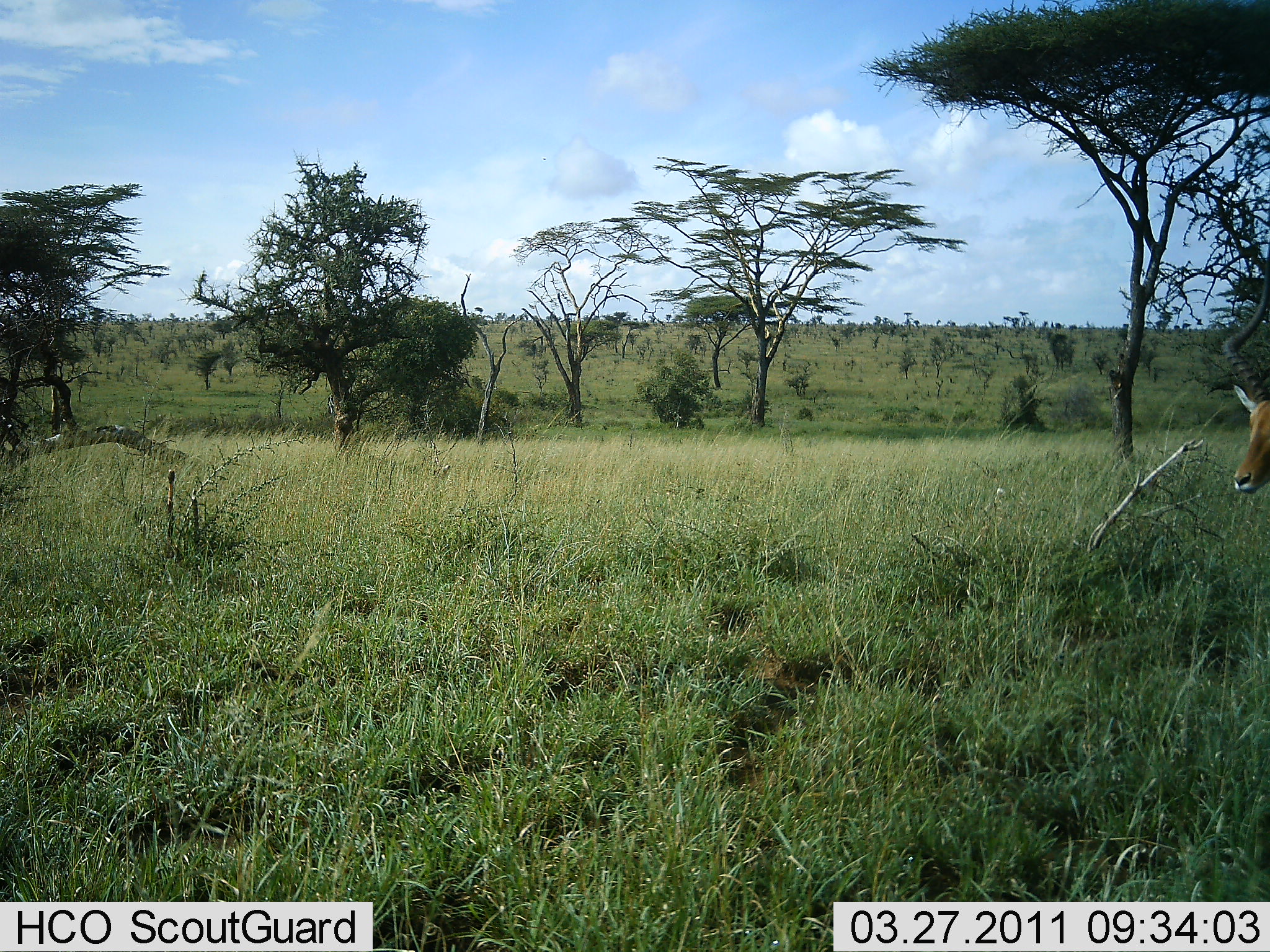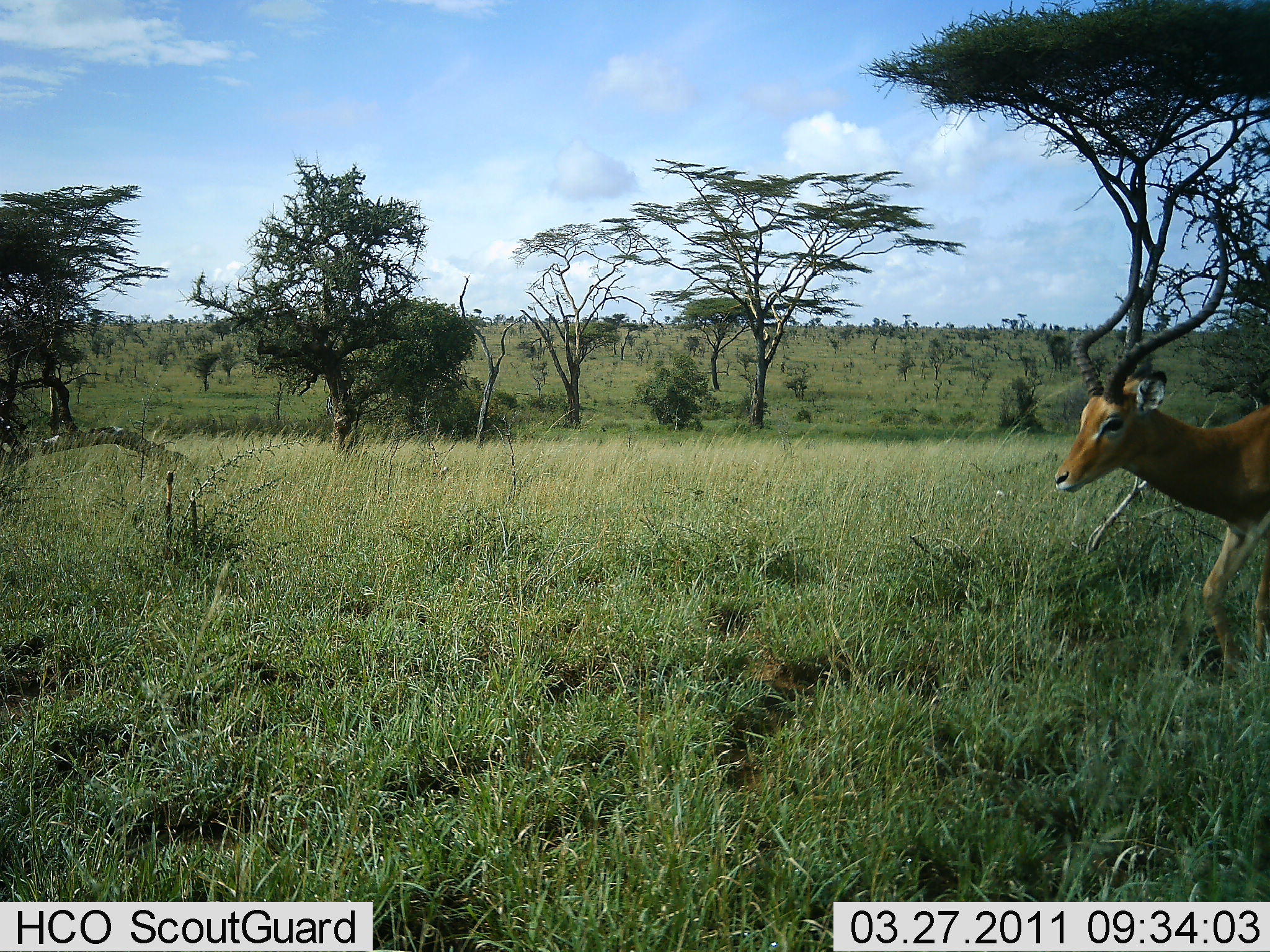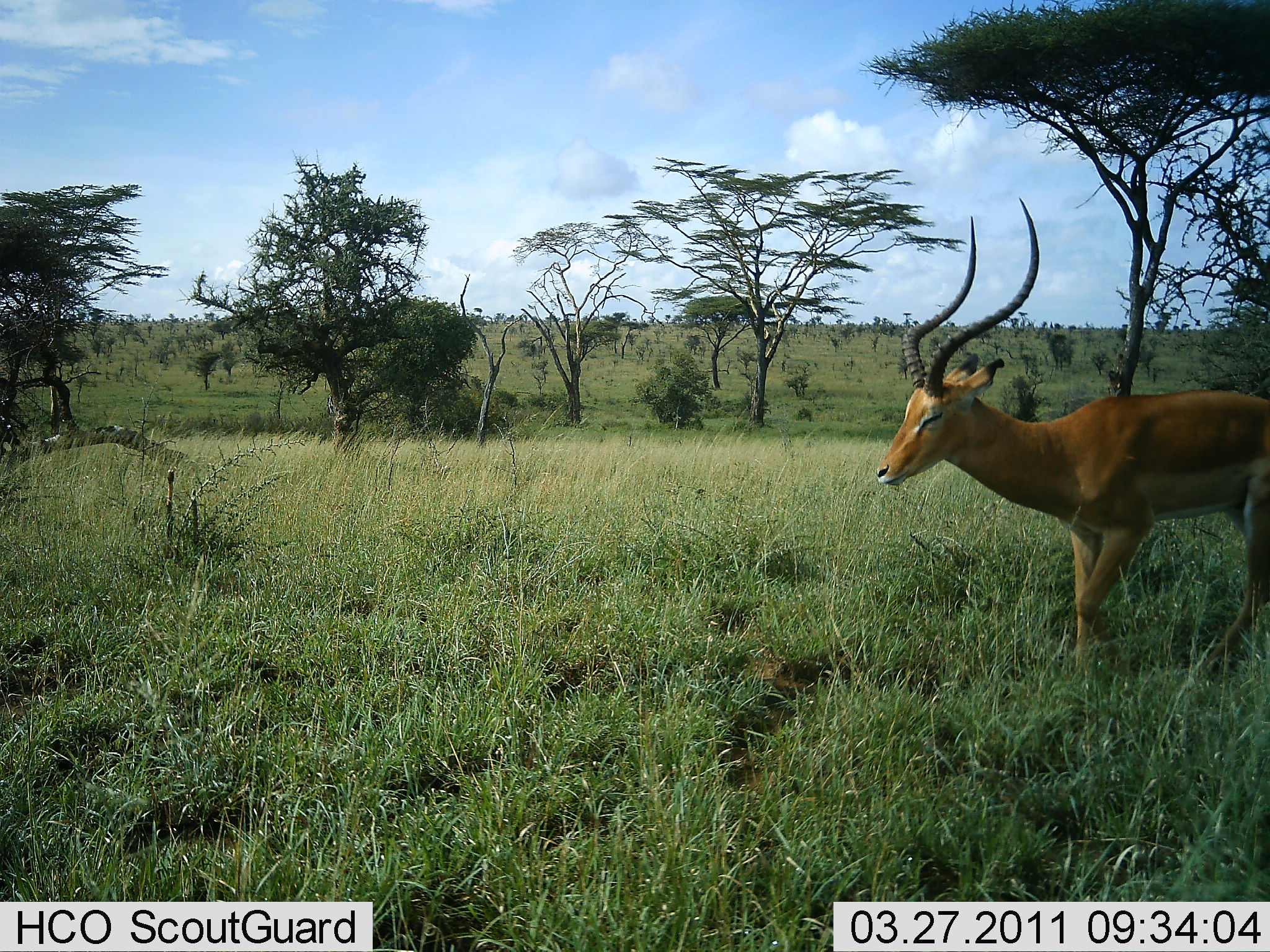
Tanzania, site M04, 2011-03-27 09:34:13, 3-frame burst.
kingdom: Animalia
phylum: Chordata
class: Mammalia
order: Artiodactyla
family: Bovidae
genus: Aepyceros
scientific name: Aepyceros melampus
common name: impala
Impala (Aepyceros melampus), count 1. Behavior (volunteer vote fractions): standing 0%, resting 0%, moving 100%, interacting 0%. Young present (vote fraction): 0%. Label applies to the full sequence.